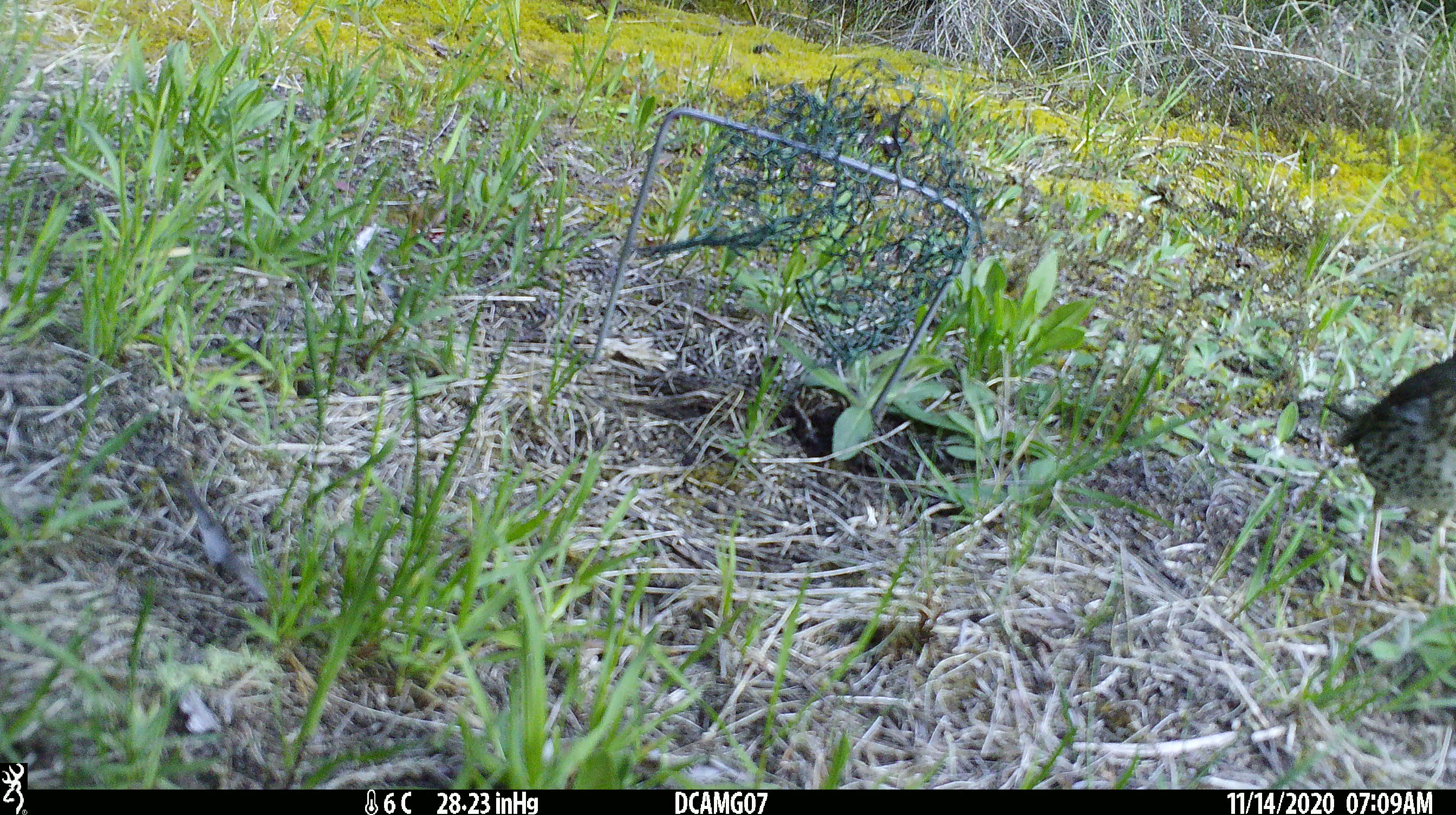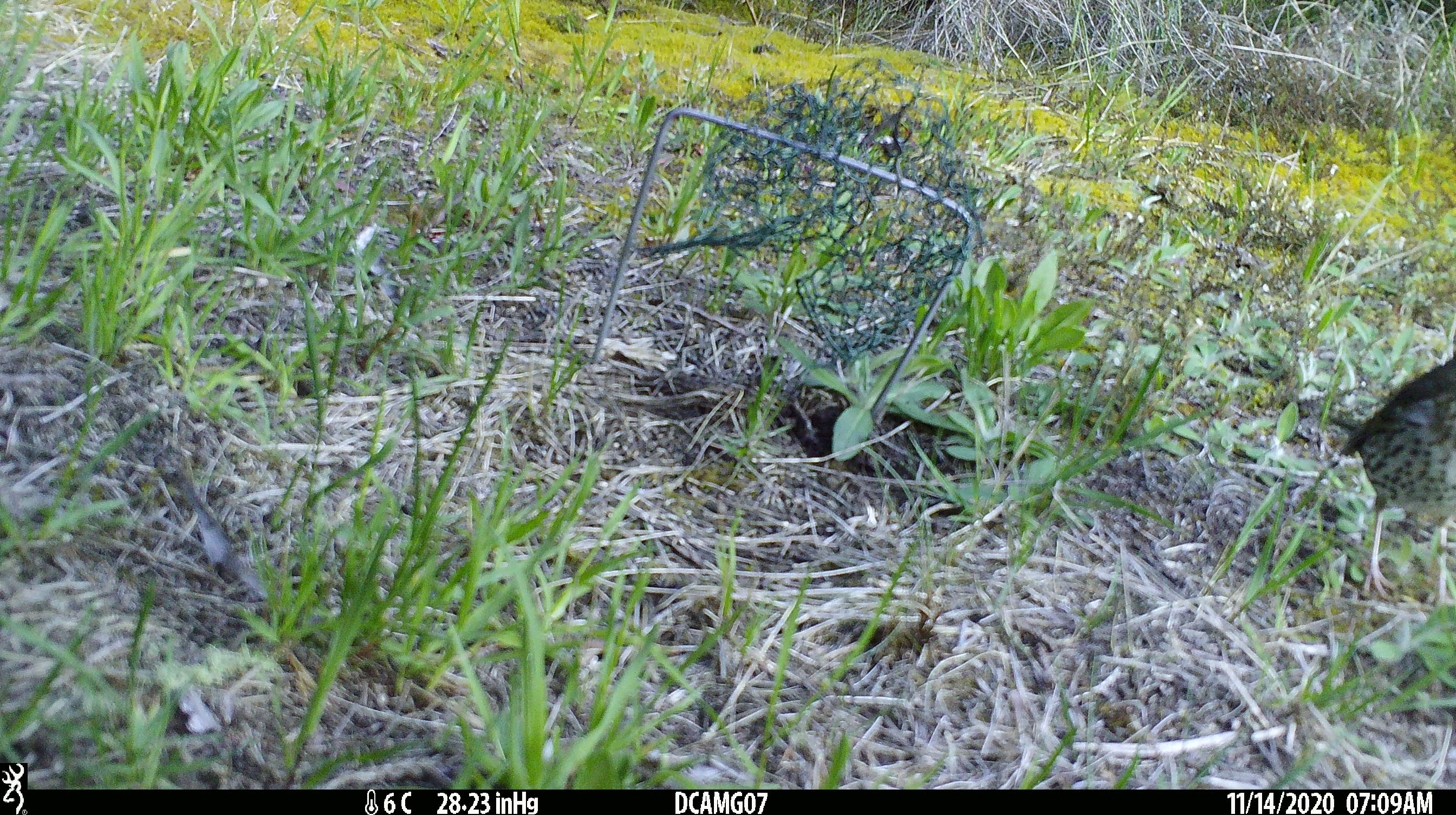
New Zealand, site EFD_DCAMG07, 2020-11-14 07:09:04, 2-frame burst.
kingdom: Animalia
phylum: Chordata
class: Aves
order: Passeriformes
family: Turdidae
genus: Turdus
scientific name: Turdus philomelos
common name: song thrush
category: thrush